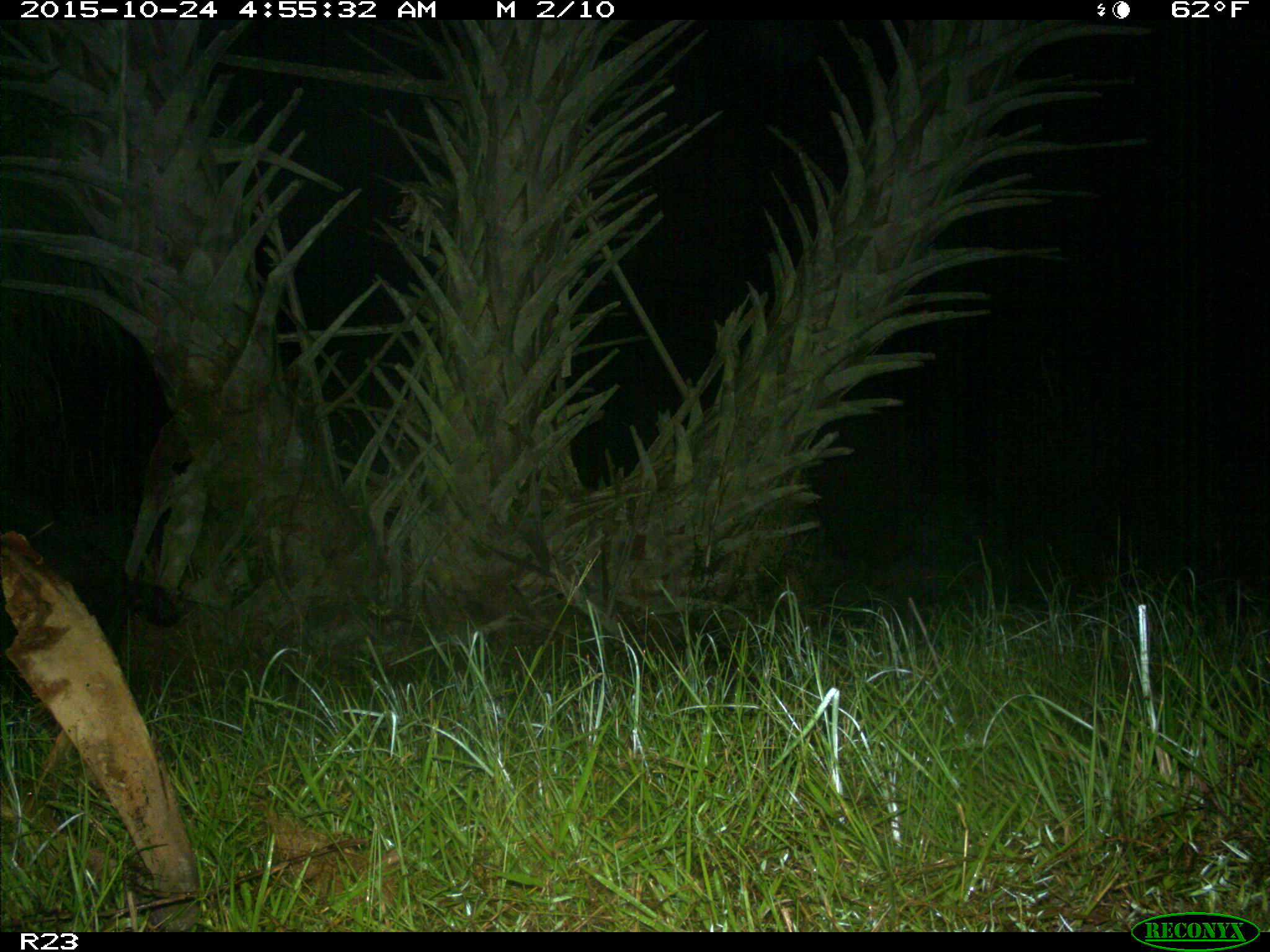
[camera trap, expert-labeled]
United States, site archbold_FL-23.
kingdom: Animalia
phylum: Chordata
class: Mammalia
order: Artiodactyla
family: Suidae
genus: Sus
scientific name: Sus scrofa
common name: wild boar